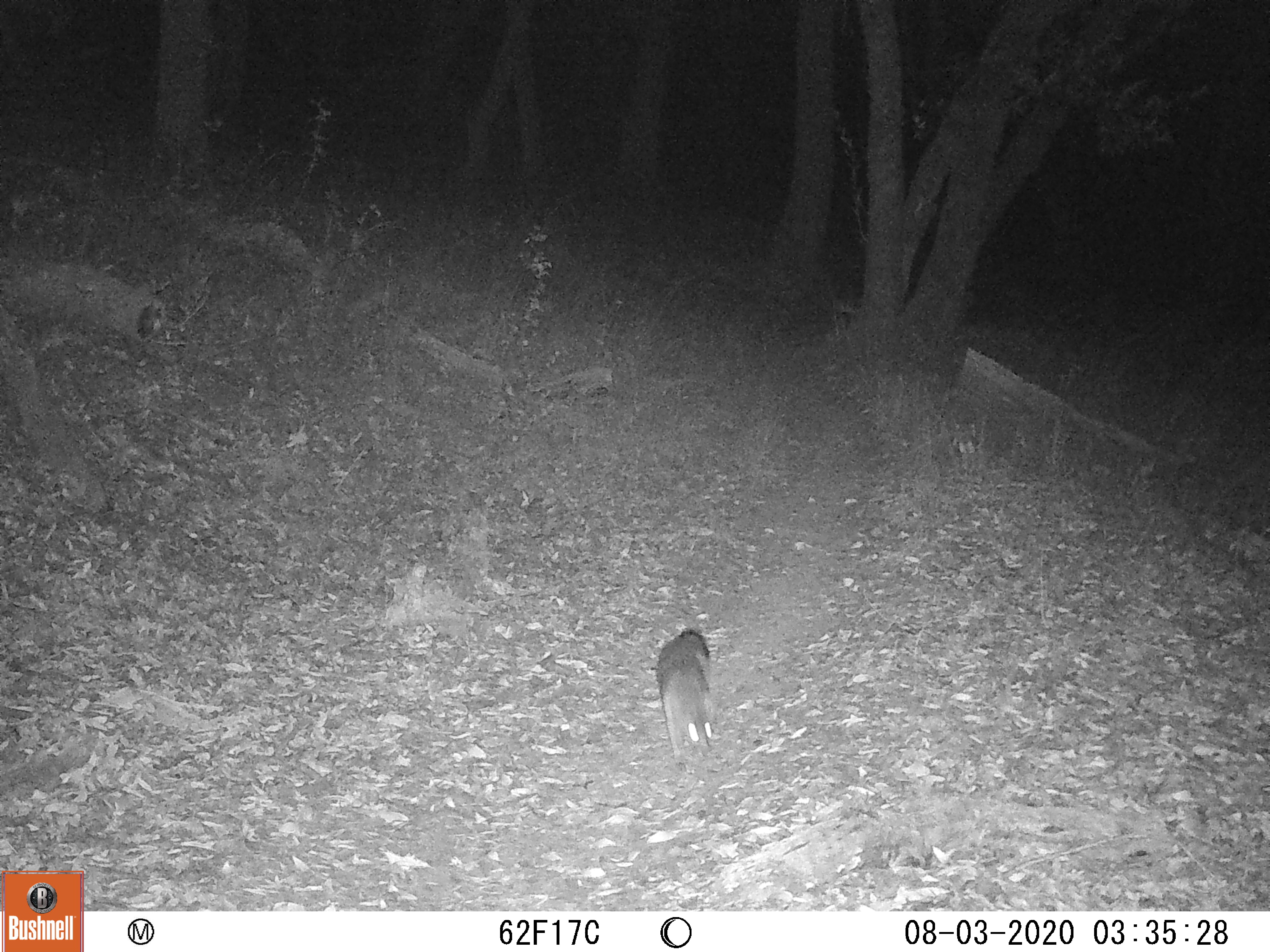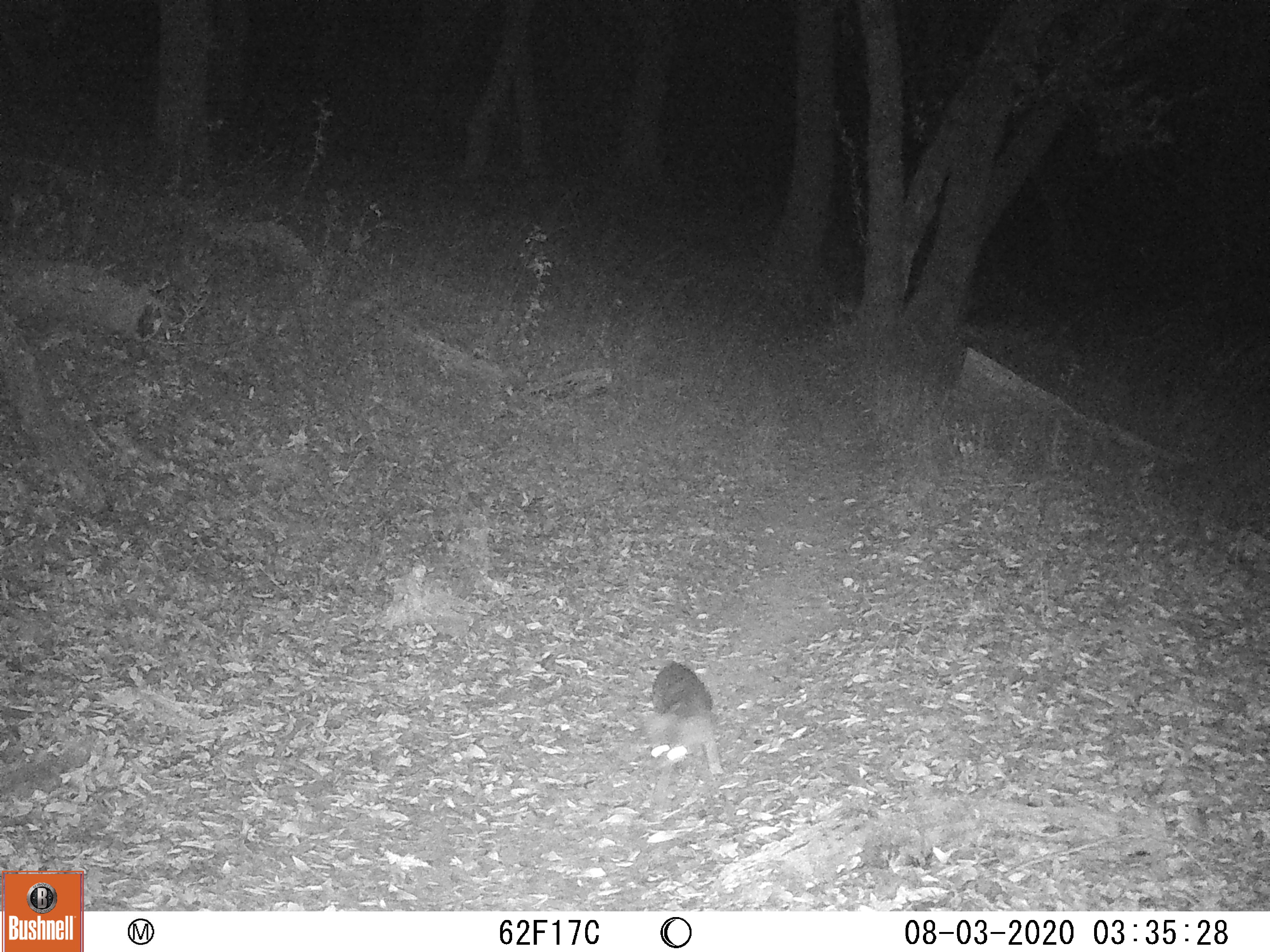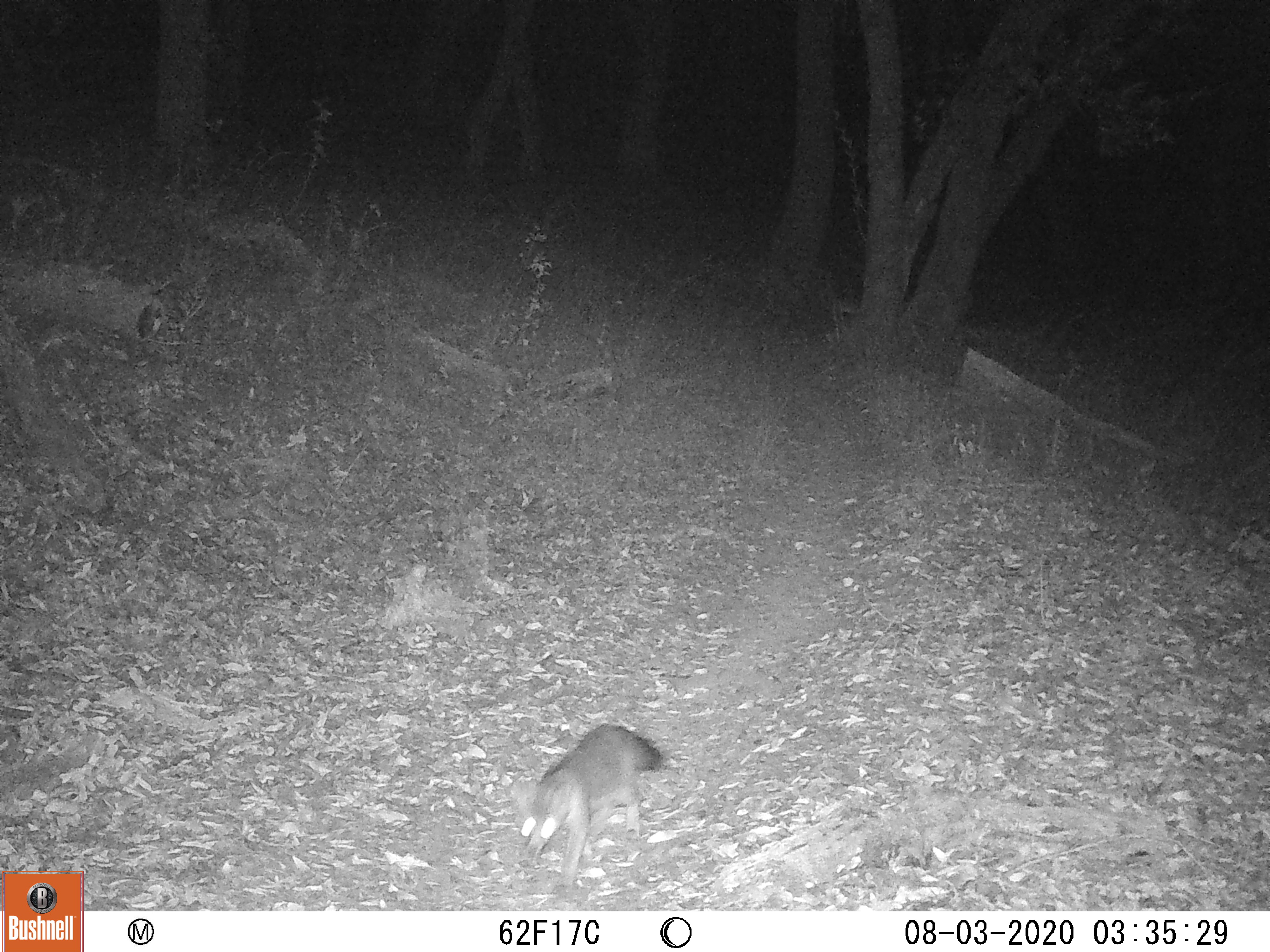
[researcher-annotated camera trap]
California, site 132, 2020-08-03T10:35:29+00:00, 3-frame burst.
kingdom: Animalia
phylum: Chordata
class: Mammalia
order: Carnivora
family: Canidae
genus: Urocyon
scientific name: Urocyon cinereoargenteus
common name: gray fox